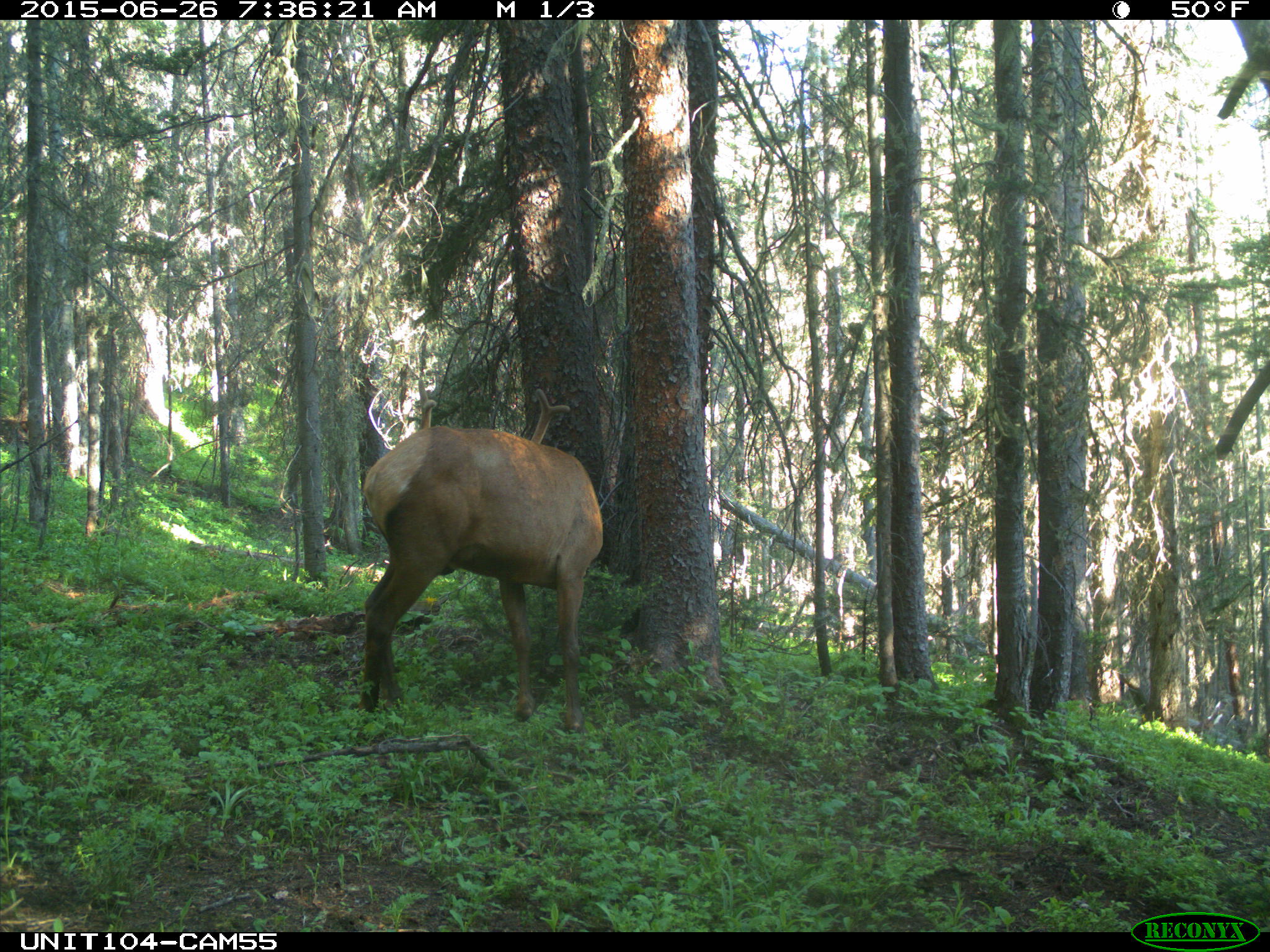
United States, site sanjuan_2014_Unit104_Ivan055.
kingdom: Animalia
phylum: Chordata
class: Mammalia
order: Artiodactyla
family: Cervidae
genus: Cervus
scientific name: Cervus elaphus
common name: red deer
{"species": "Cervus elaphus (red deer)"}